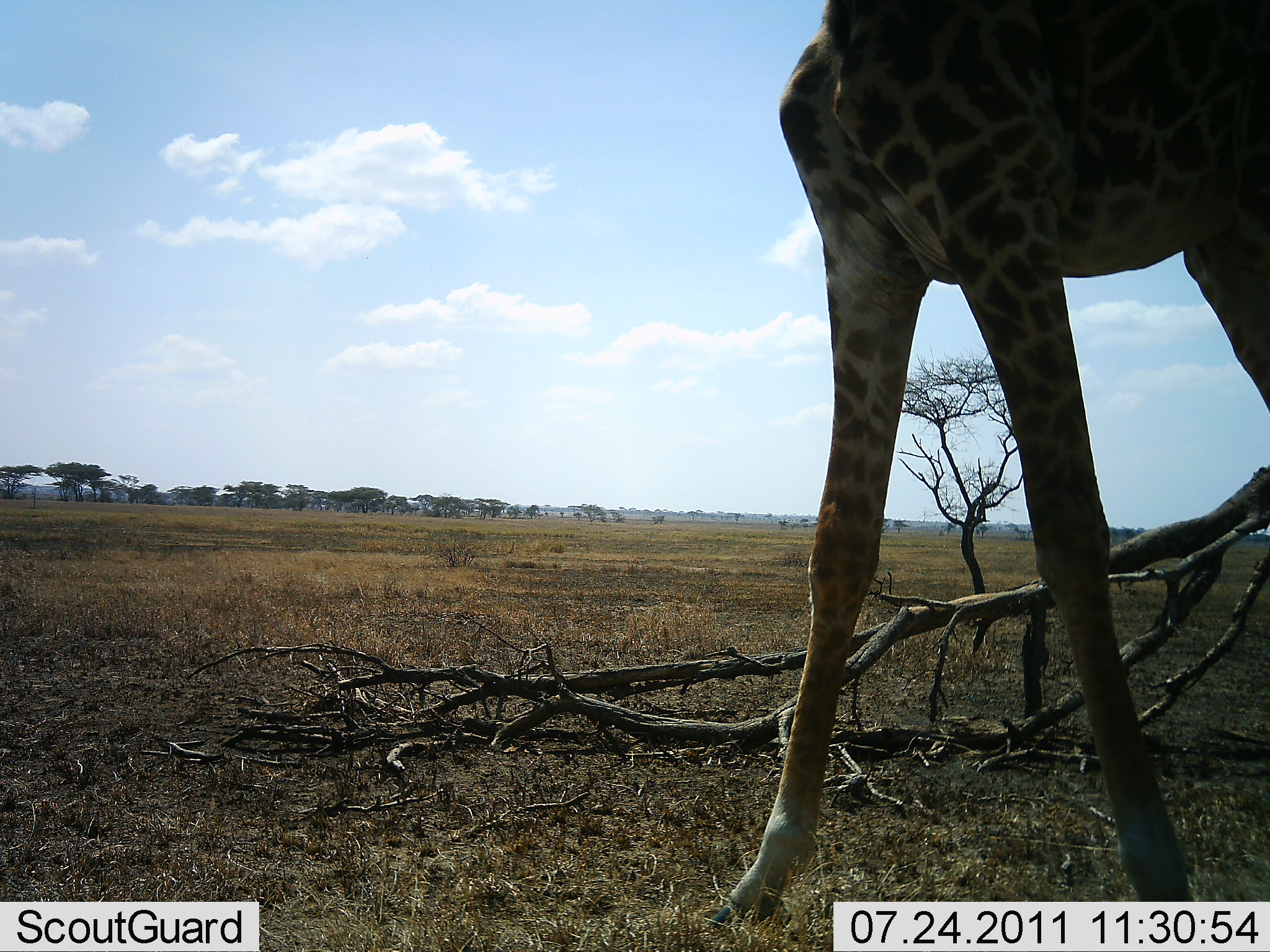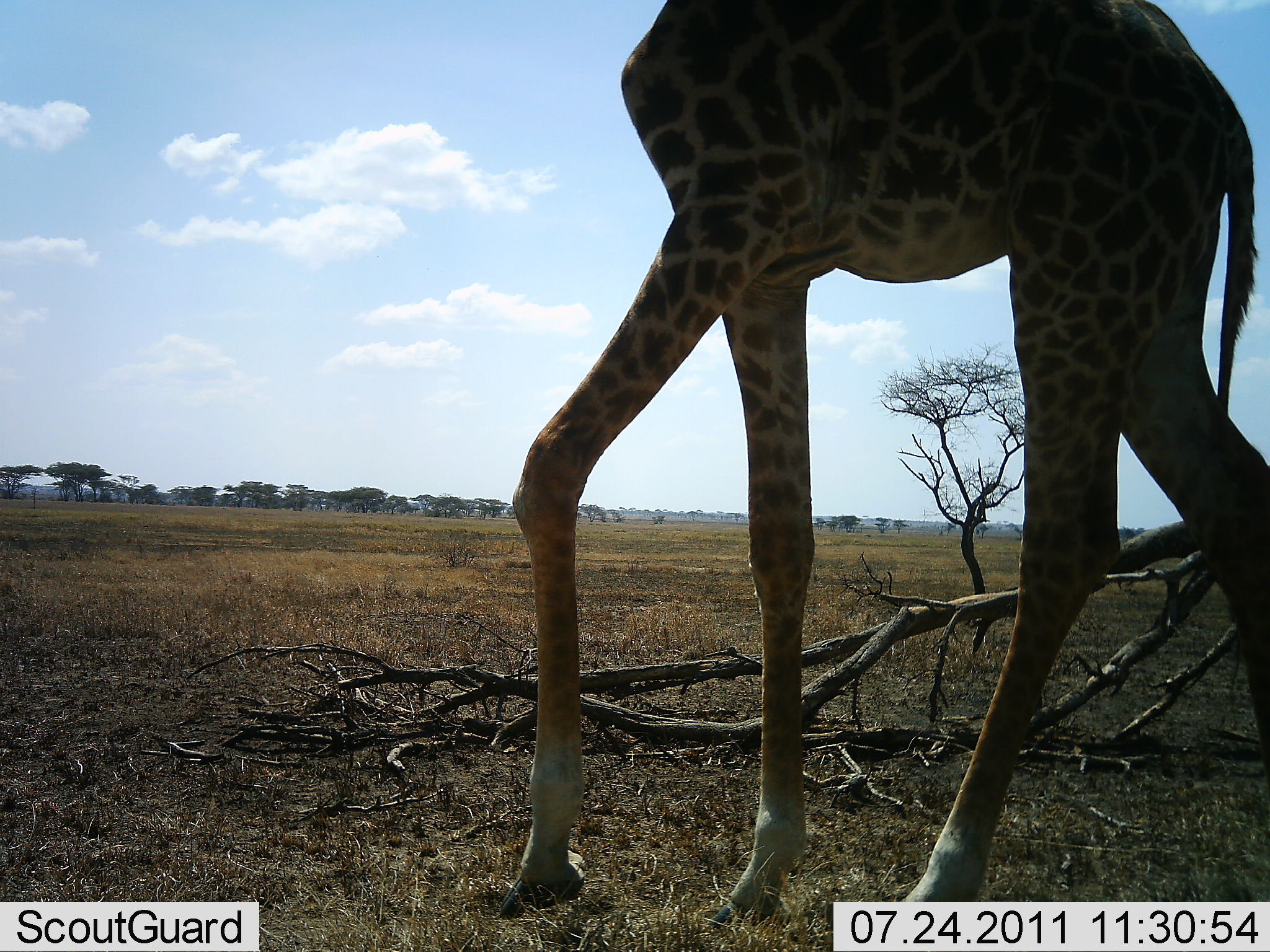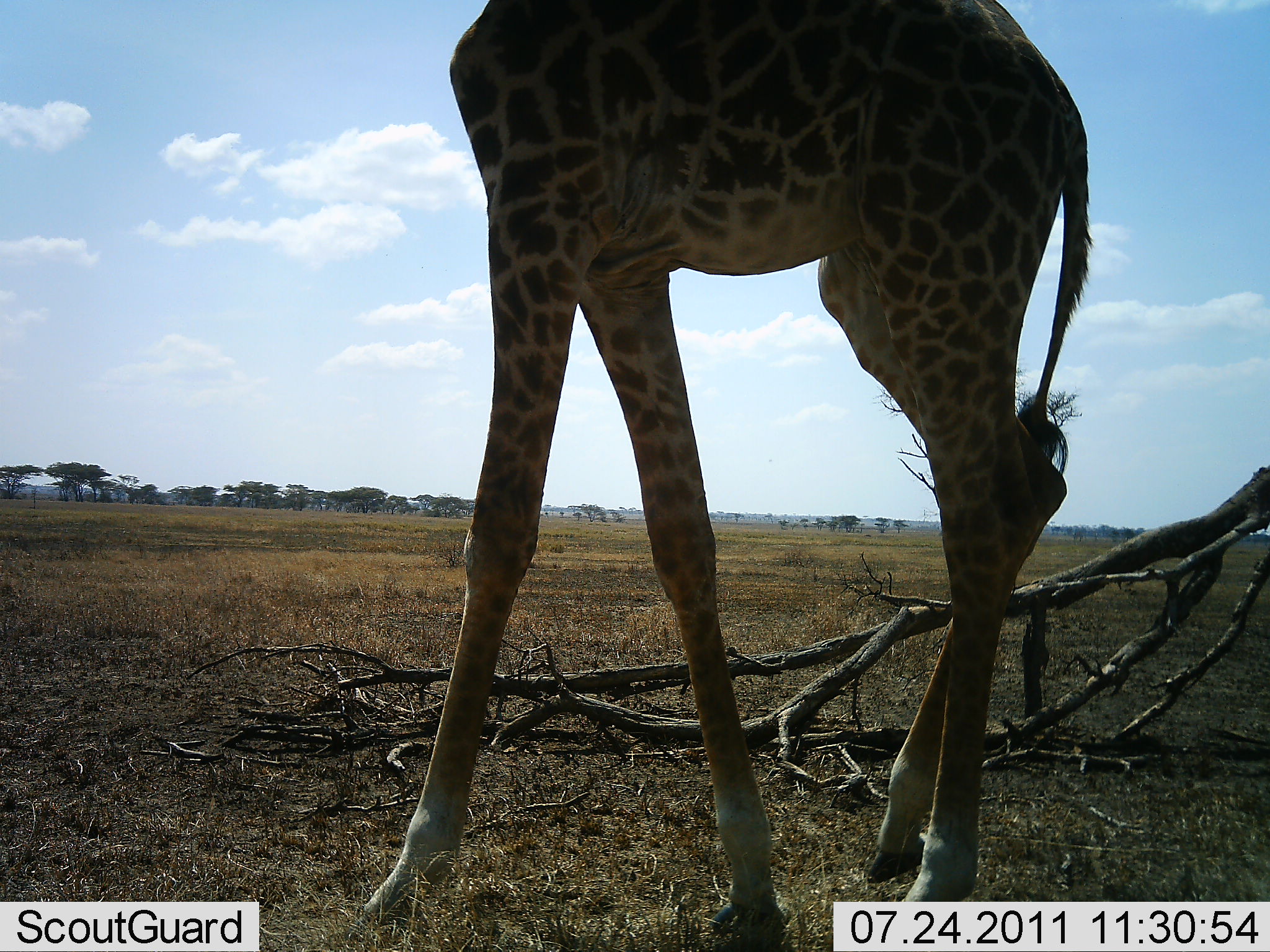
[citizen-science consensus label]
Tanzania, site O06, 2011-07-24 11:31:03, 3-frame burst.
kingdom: Animalia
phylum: Chordata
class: Mammalia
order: Artiodactyla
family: Giraffidae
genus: Giraffa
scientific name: Giraffa camelopardalis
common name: giraffe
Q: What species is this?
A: Giraffe (Giraffa camelopardalis).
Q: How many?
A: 1.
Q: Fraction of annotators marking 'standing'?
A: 30%.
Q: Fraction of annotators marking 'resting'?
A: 0%.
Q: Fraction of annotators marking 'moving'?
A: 80%.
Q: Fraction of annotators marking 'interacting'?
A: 0%.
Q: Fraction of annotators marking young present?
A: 0%.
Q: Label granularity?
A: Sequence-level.